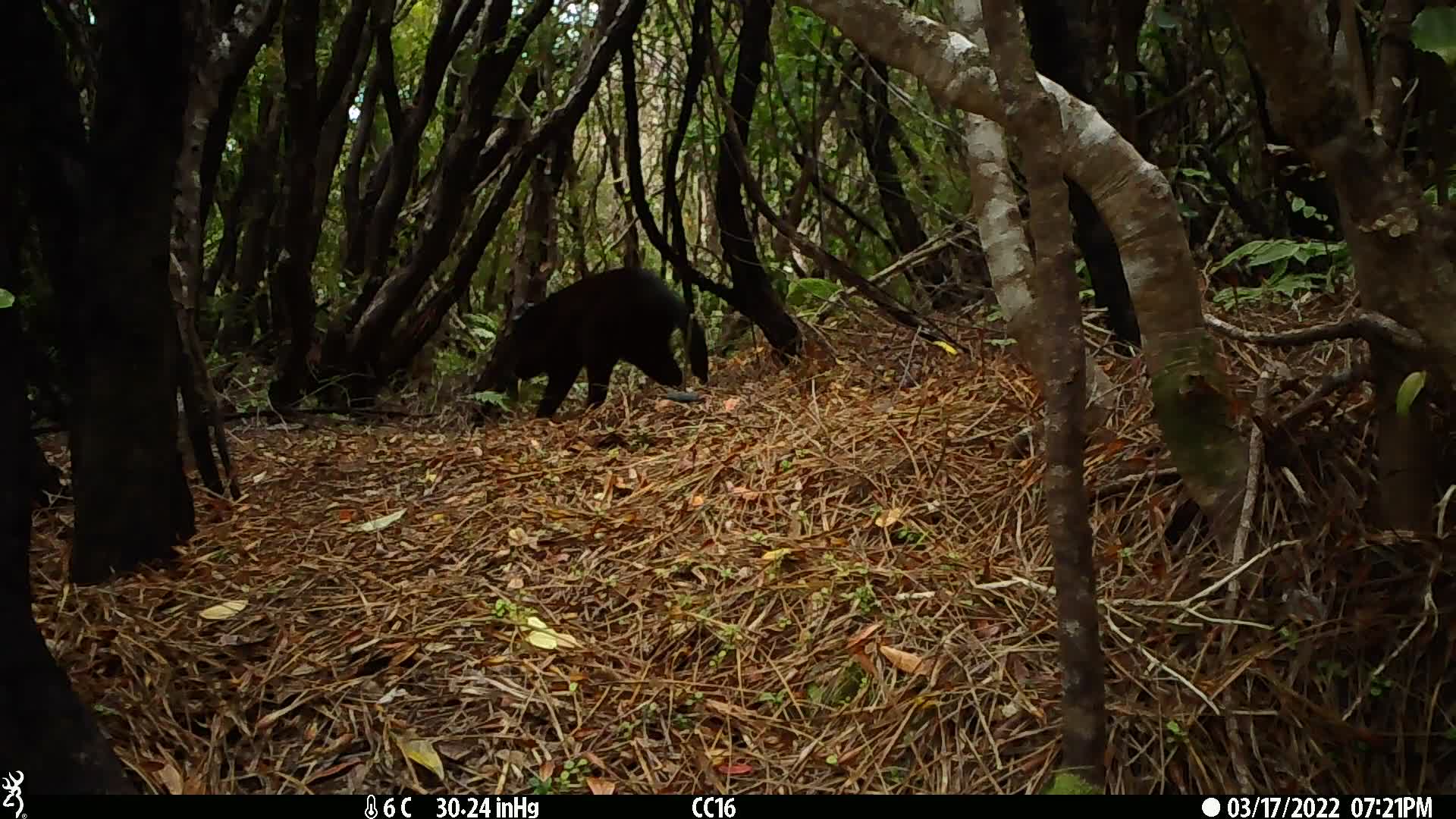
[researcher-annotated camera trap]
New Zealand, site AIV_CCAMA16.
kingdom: Animalia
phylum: Chordata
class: Mammalia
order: Carnivora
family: Felidae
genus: Felis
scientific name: Felis catus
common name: domestic cat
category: cat